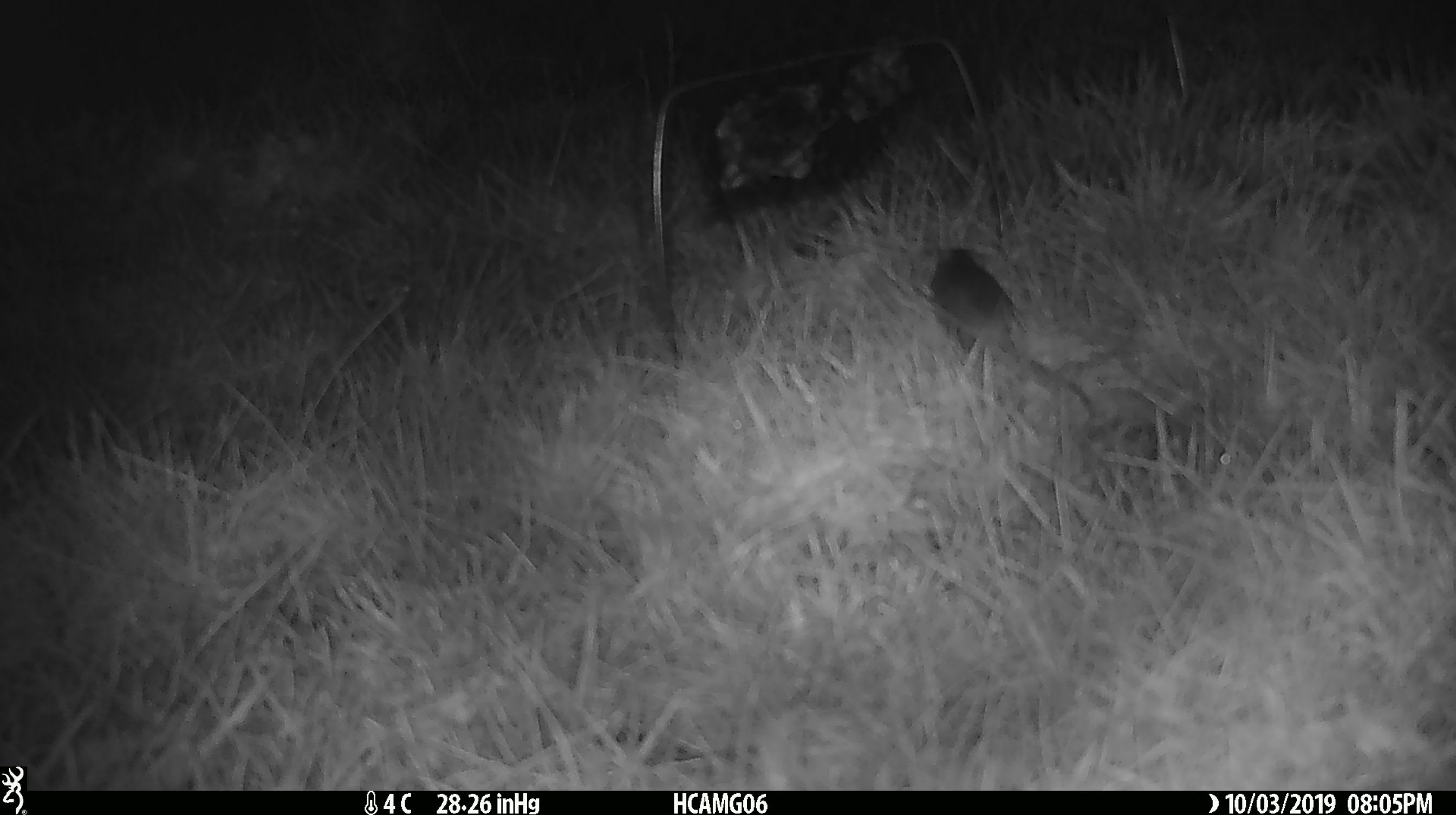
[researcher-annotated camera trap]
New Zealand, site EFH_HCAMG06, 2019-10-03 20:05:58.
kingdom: Animalia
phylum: Chordata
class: Mammalia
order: Rodentia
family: Muridae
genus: Mus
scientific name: Mus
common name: mouse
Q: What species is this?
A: Mouse (Mus).